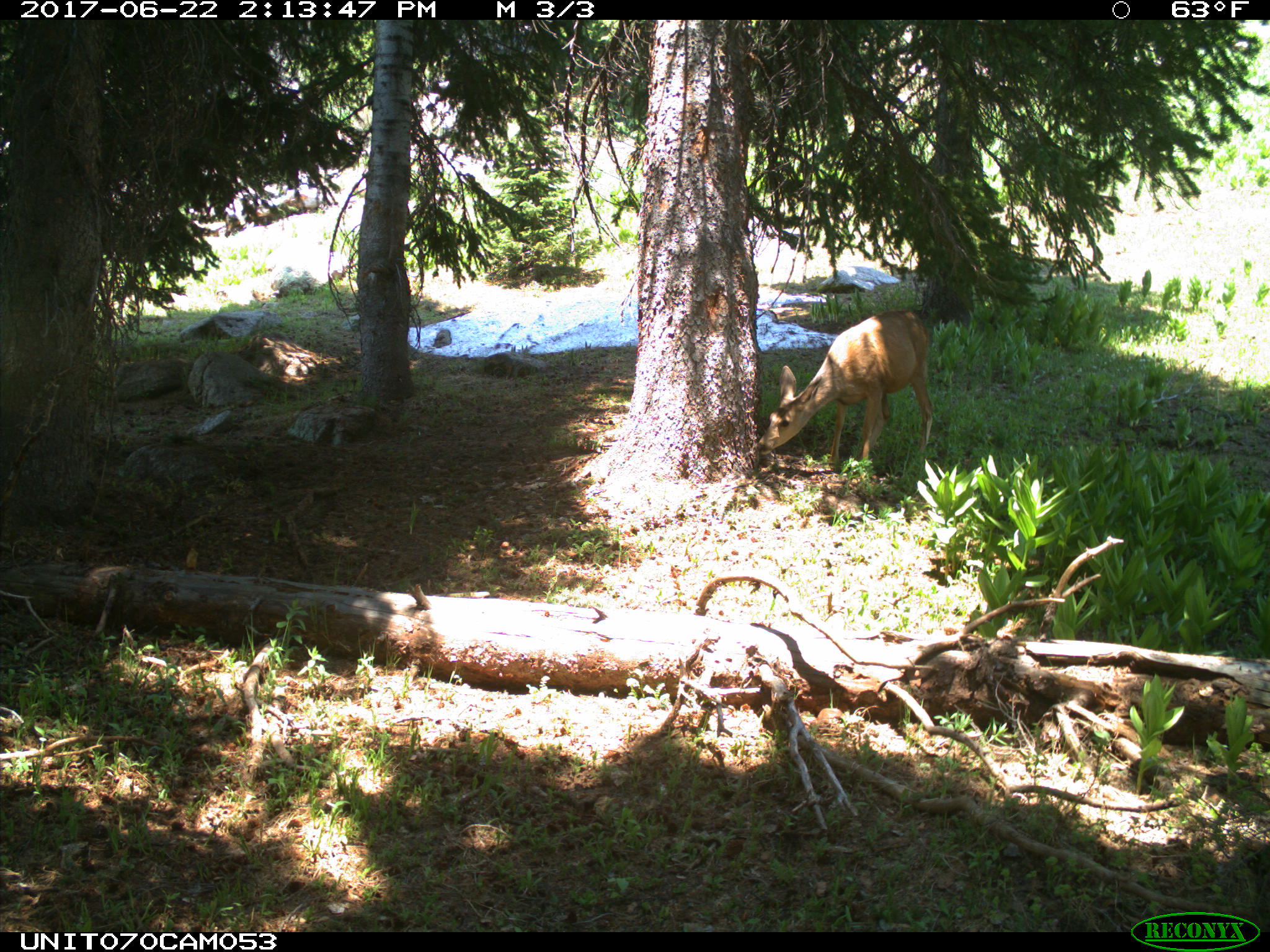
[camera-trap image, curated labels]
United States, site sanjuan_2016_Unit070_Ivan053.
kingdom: Animalia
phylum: Chordata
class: Mammalia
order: Artiodactyla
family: Cervidae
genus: Odocoileus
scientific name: Odocoileus hemionus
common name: mule deer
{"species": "Odocoileus hemionus (mule deer)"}